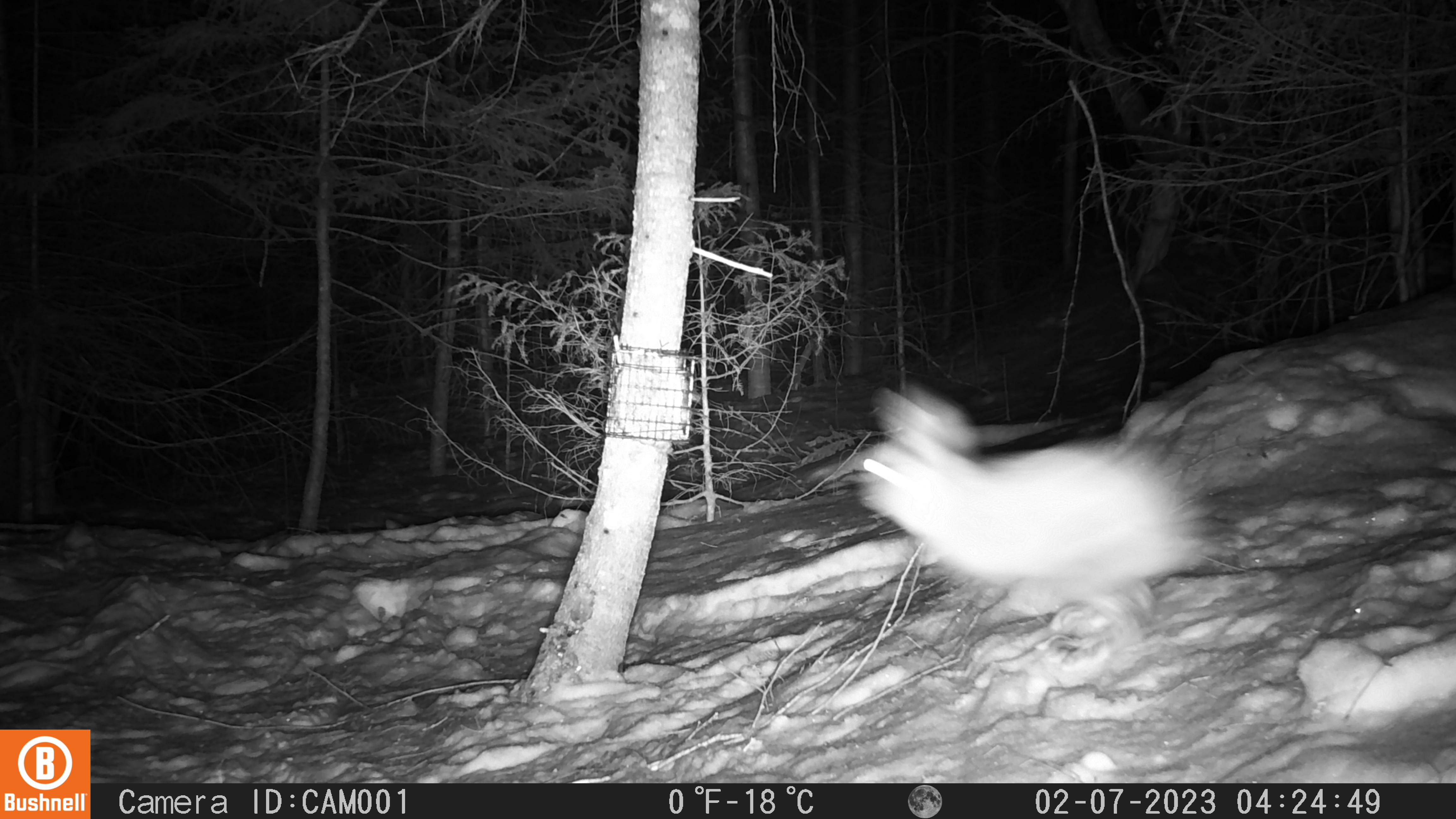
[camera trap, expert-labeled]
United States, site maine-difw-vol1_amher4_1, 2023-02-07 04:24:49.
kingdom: Animalia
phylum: Chordata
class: Mammalia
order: Lagomorpha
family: Leporidae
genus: Lepus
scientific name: Lepus americanus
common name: snowshoe hare